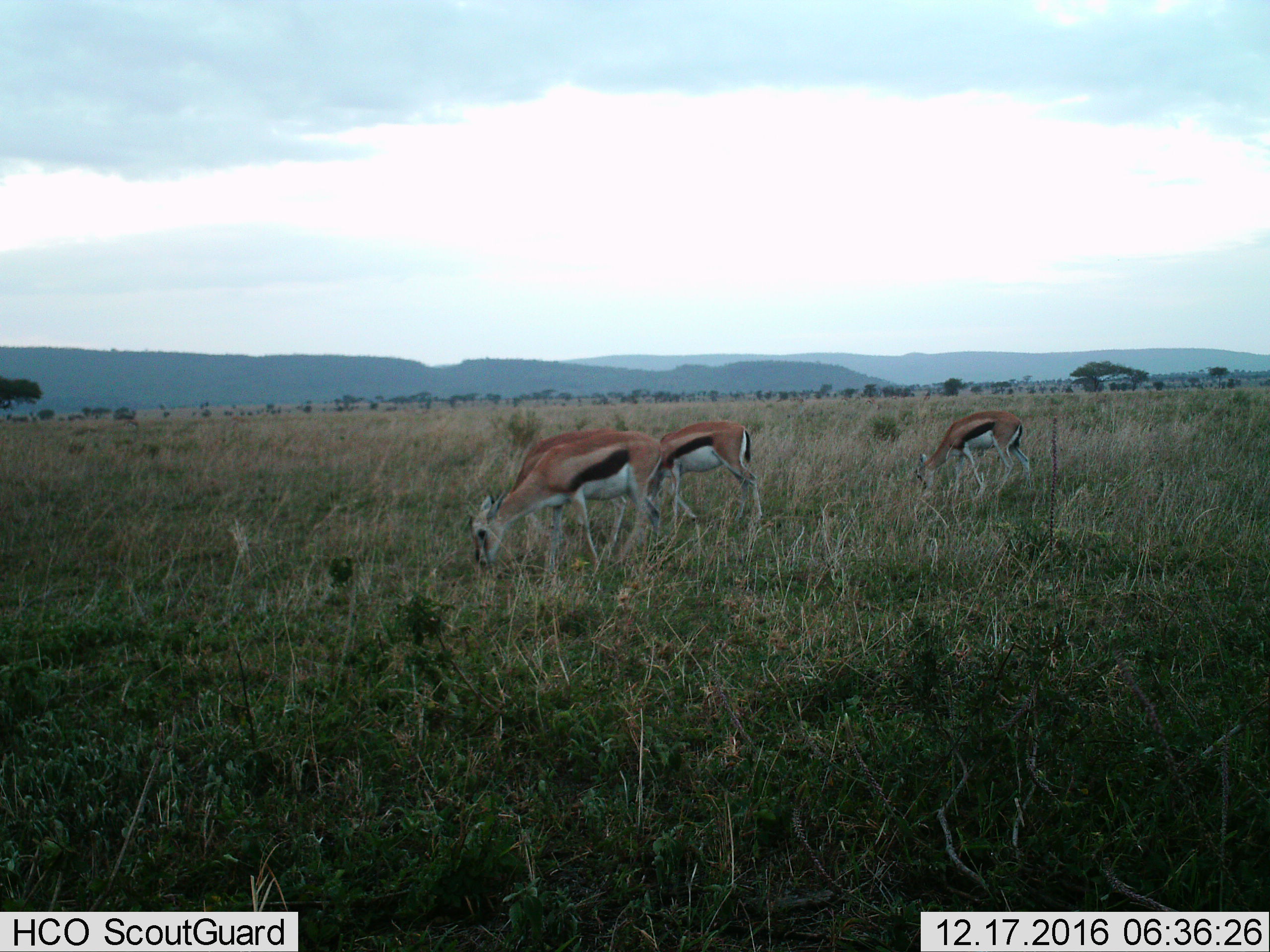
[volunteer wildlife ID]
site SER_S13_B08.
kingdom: Animalia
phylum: Chordata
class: Mammalia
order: Artiodactyla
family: Bovidae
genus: Eudorcas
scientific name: Eudorcas thomsonii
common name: thomson's gazelle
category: gazellethomsons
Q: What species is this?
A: Gazellethomsons (thomson's gazelle) (Eudorcas thomsonii).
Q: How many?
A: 3.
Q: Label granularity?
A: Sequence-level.